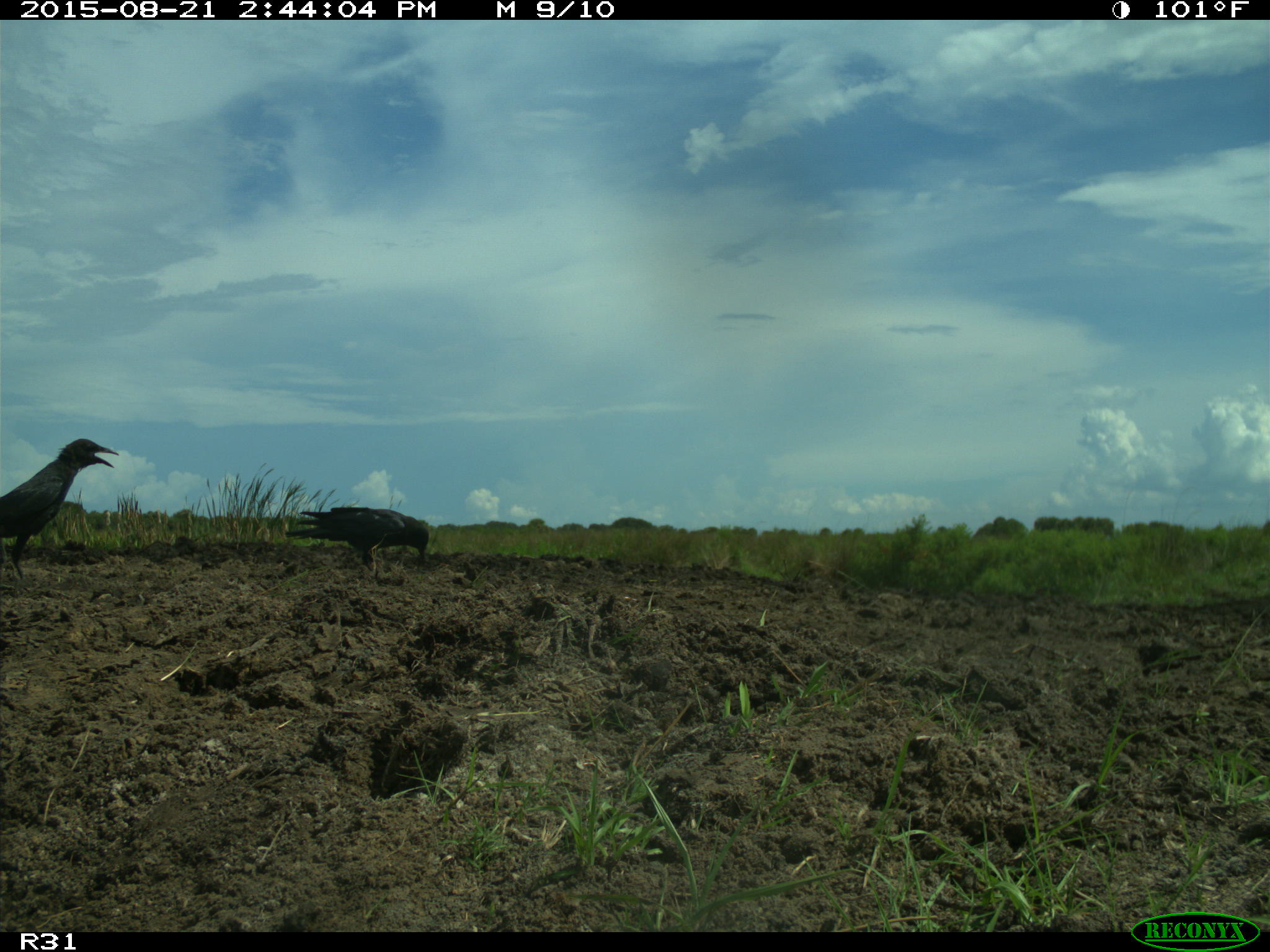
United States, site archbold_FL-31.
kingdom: Animalia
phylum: Chordata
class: Aves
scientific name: Aves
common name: birds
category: unidentified bird